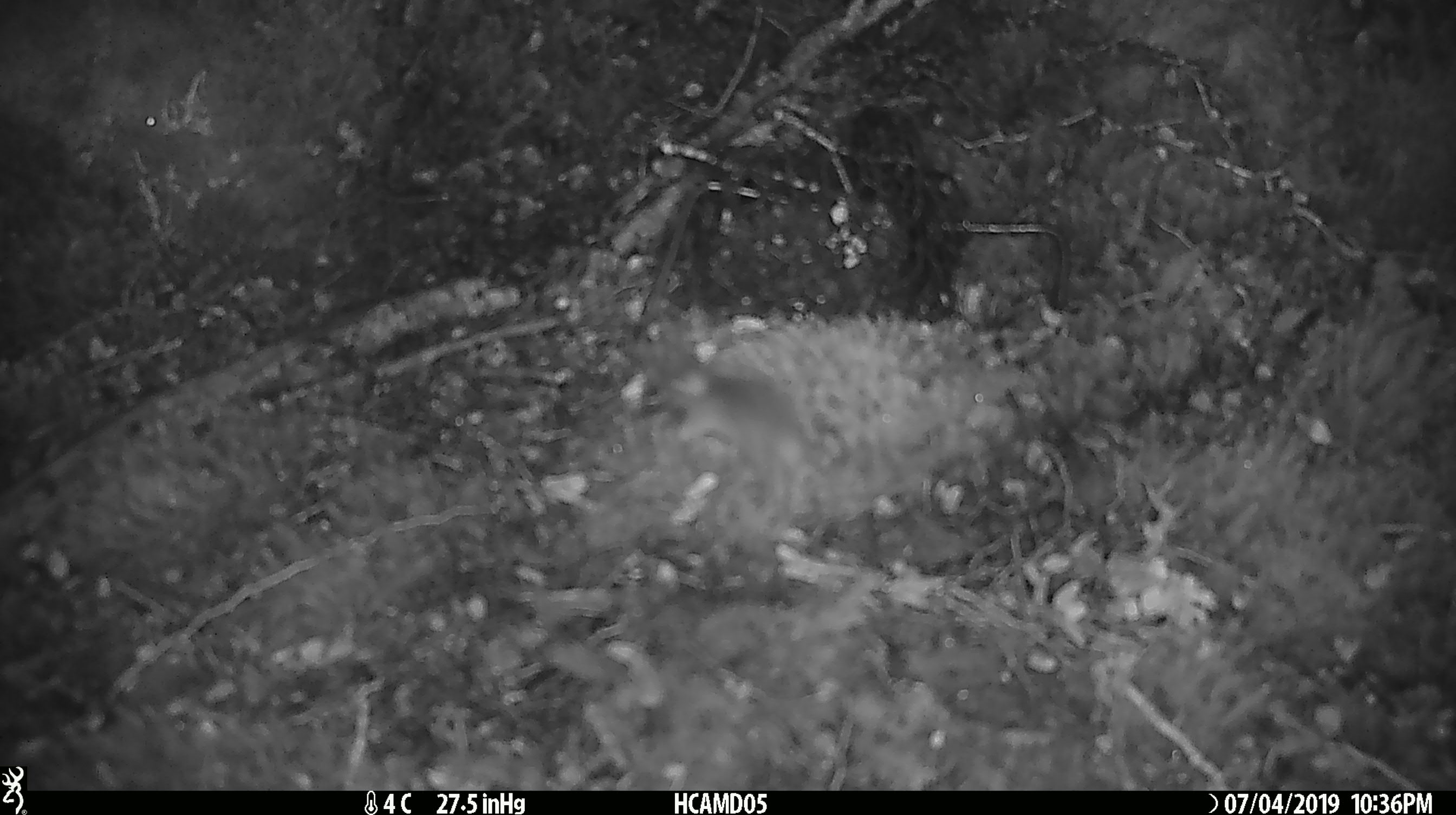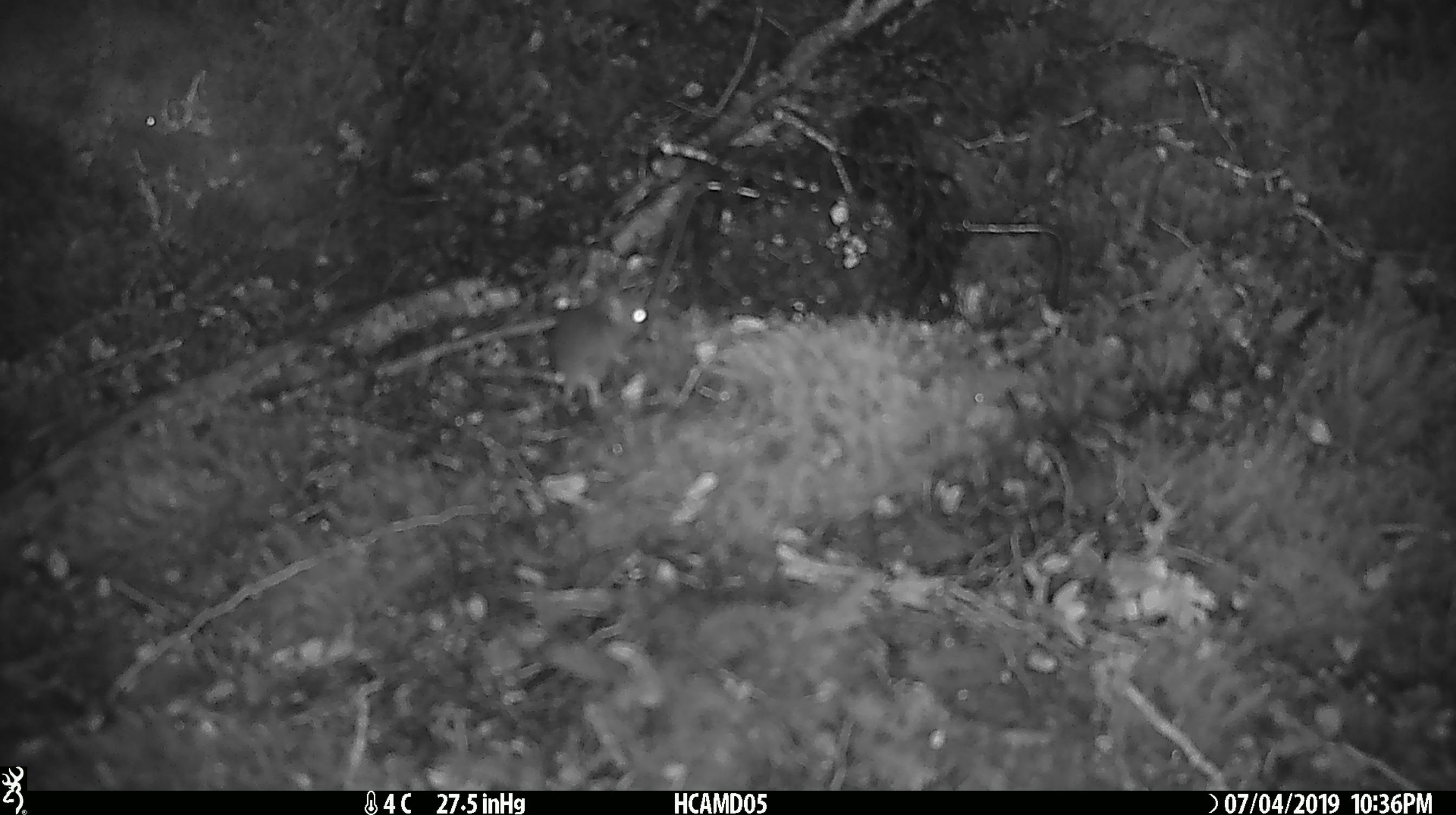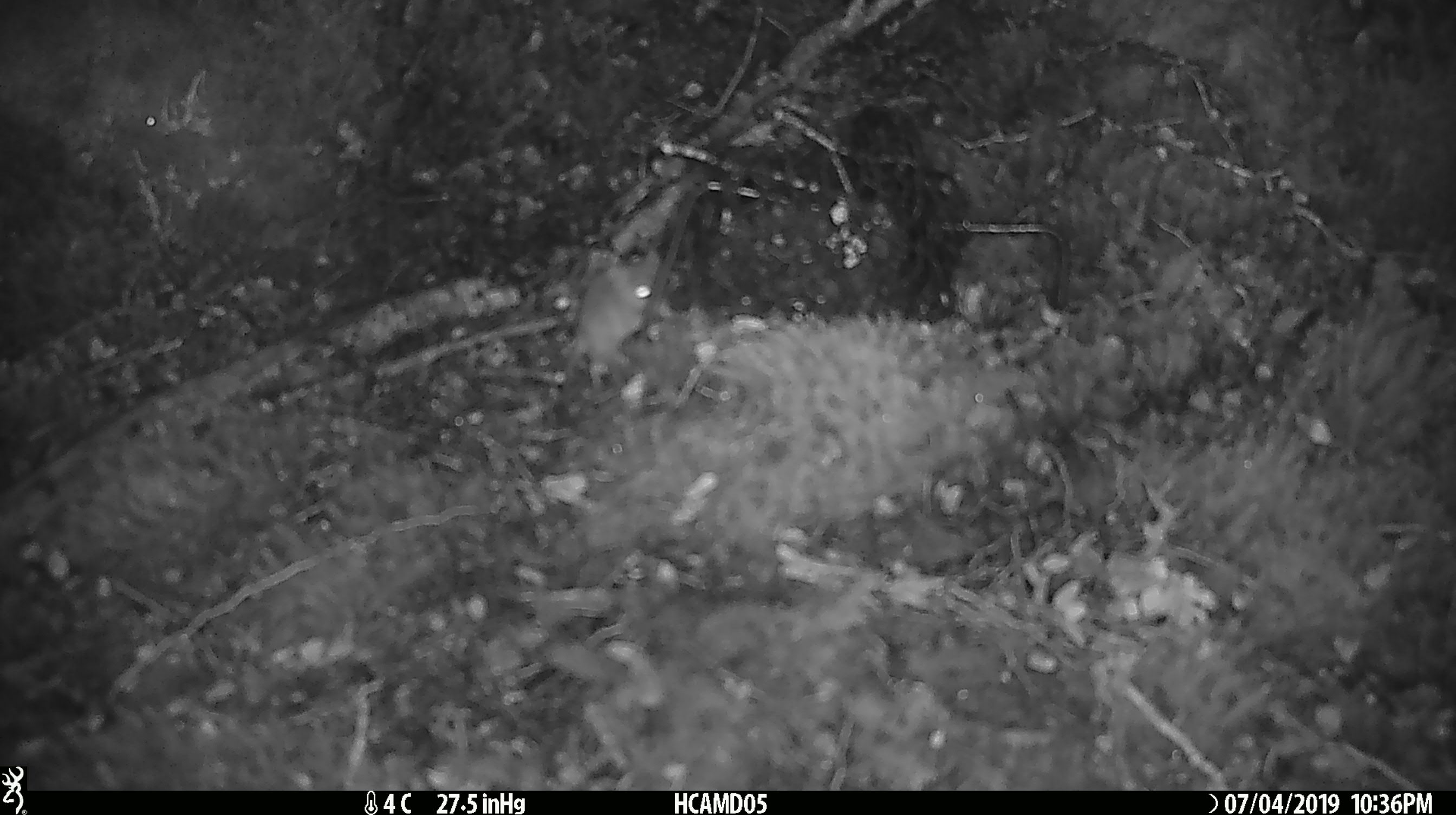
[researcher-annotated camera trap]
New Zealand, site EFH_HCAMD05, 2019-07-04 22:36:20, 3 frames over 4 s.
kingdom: Animalia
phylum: Chordata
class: Mammalia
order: Rodentia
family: Muridae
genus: Mus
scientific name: Mus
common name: mouse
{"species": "mouse (Mus)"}